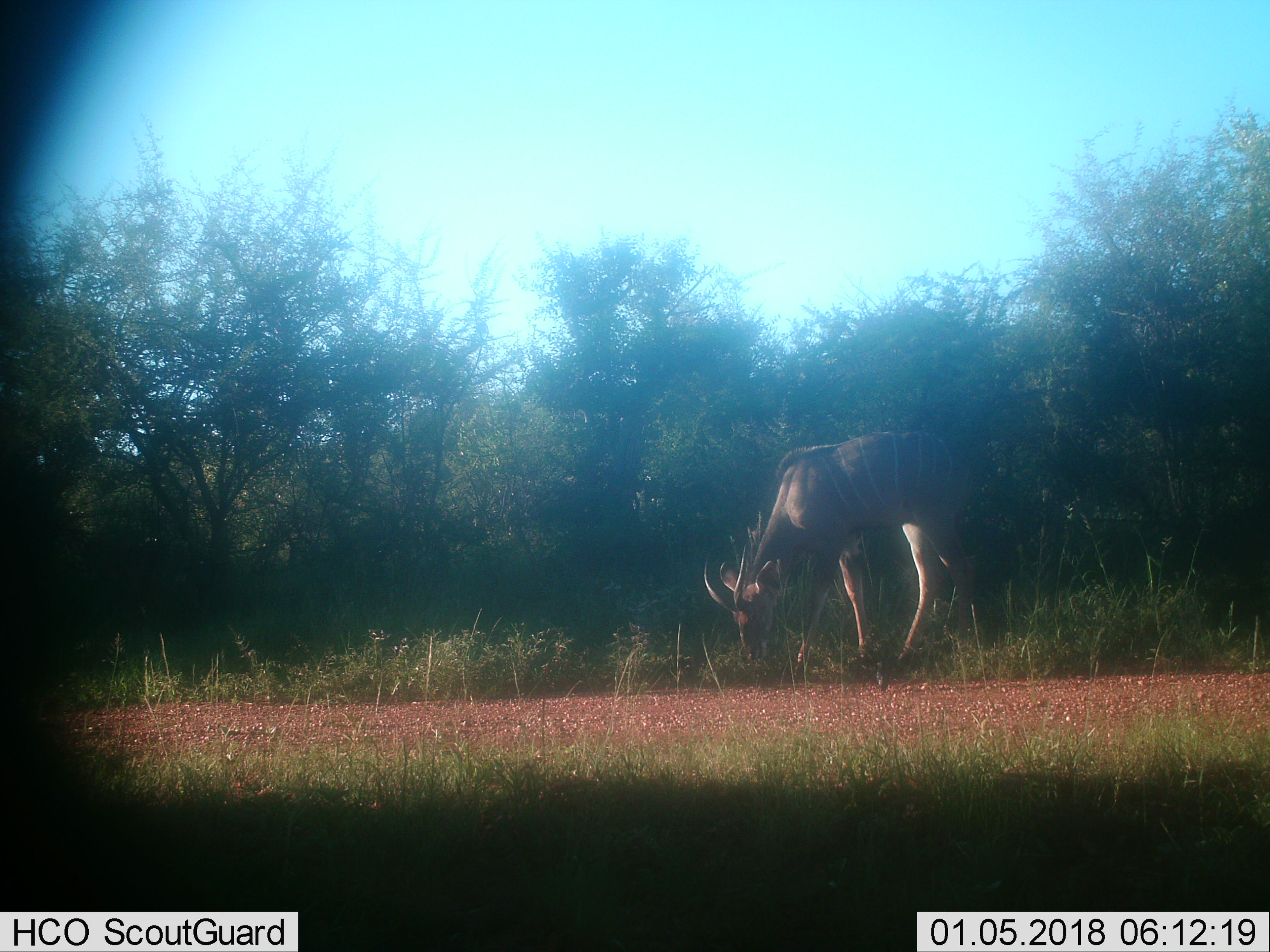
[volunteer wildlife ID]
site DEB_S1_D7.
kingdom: Animalia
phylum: Chordata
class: Mammalia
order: Artiodactyla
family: Bovidae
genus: Tragelaphus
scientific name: Tragelaphus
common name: kudu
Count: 1.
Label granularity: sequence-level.